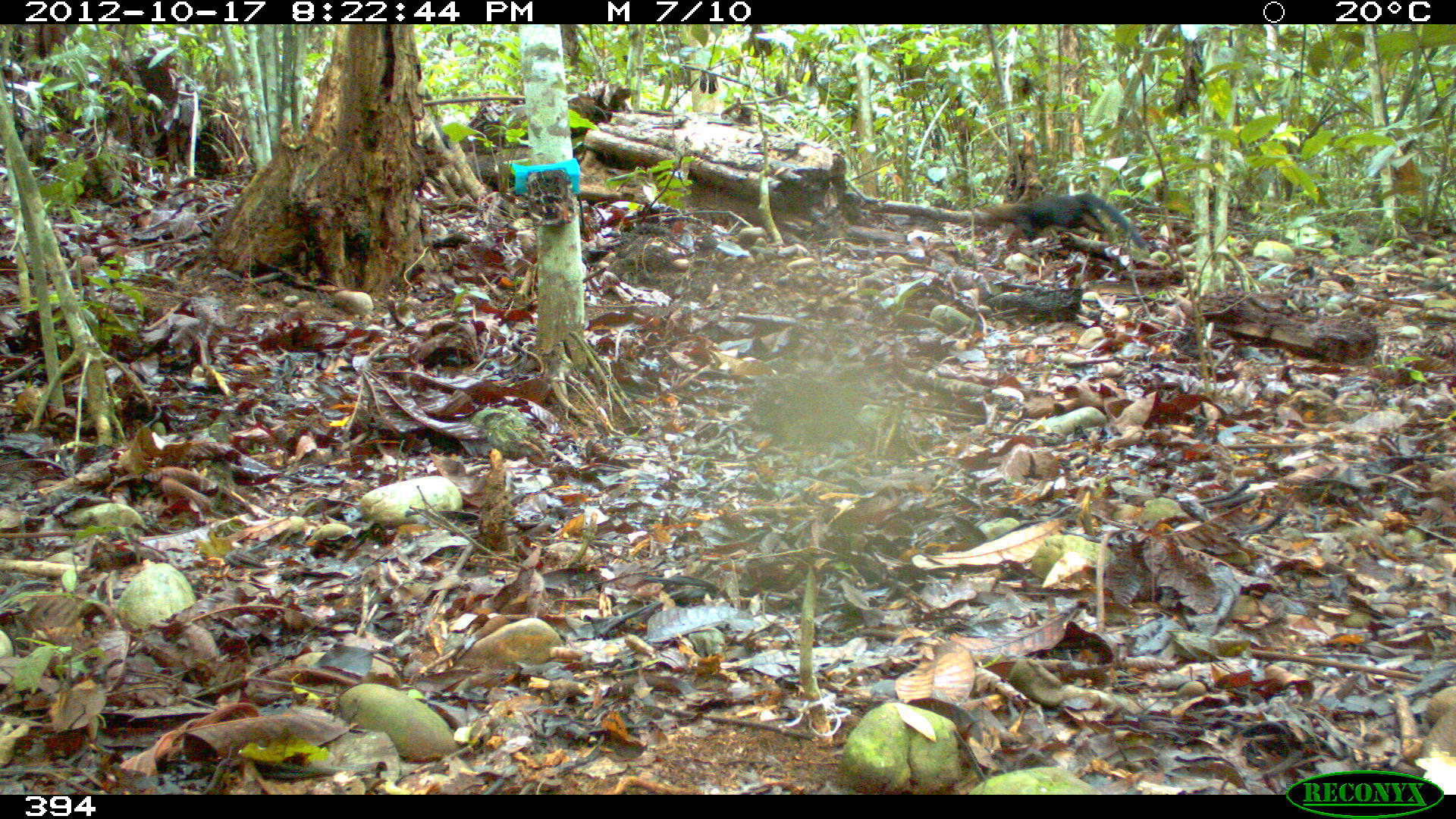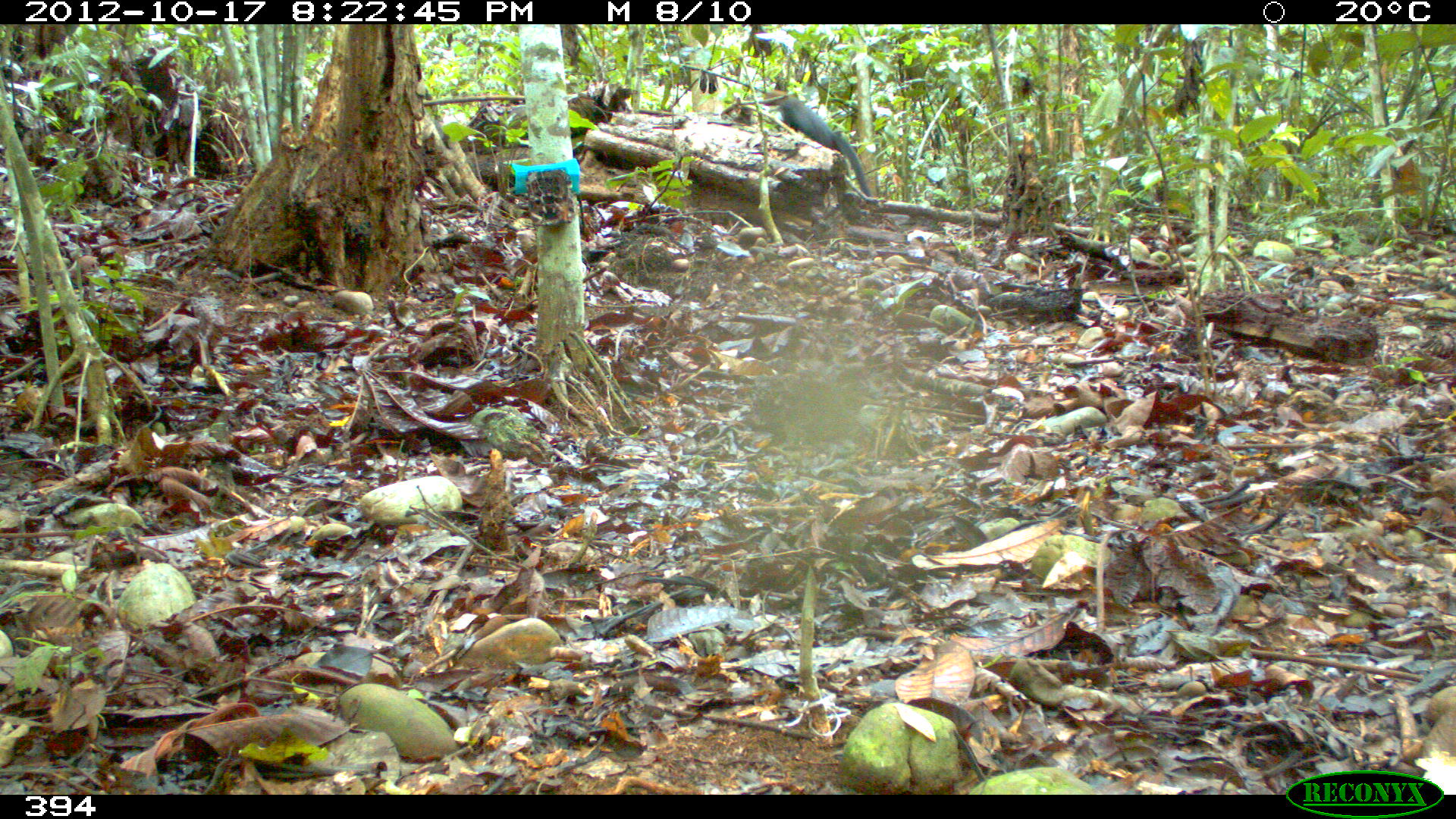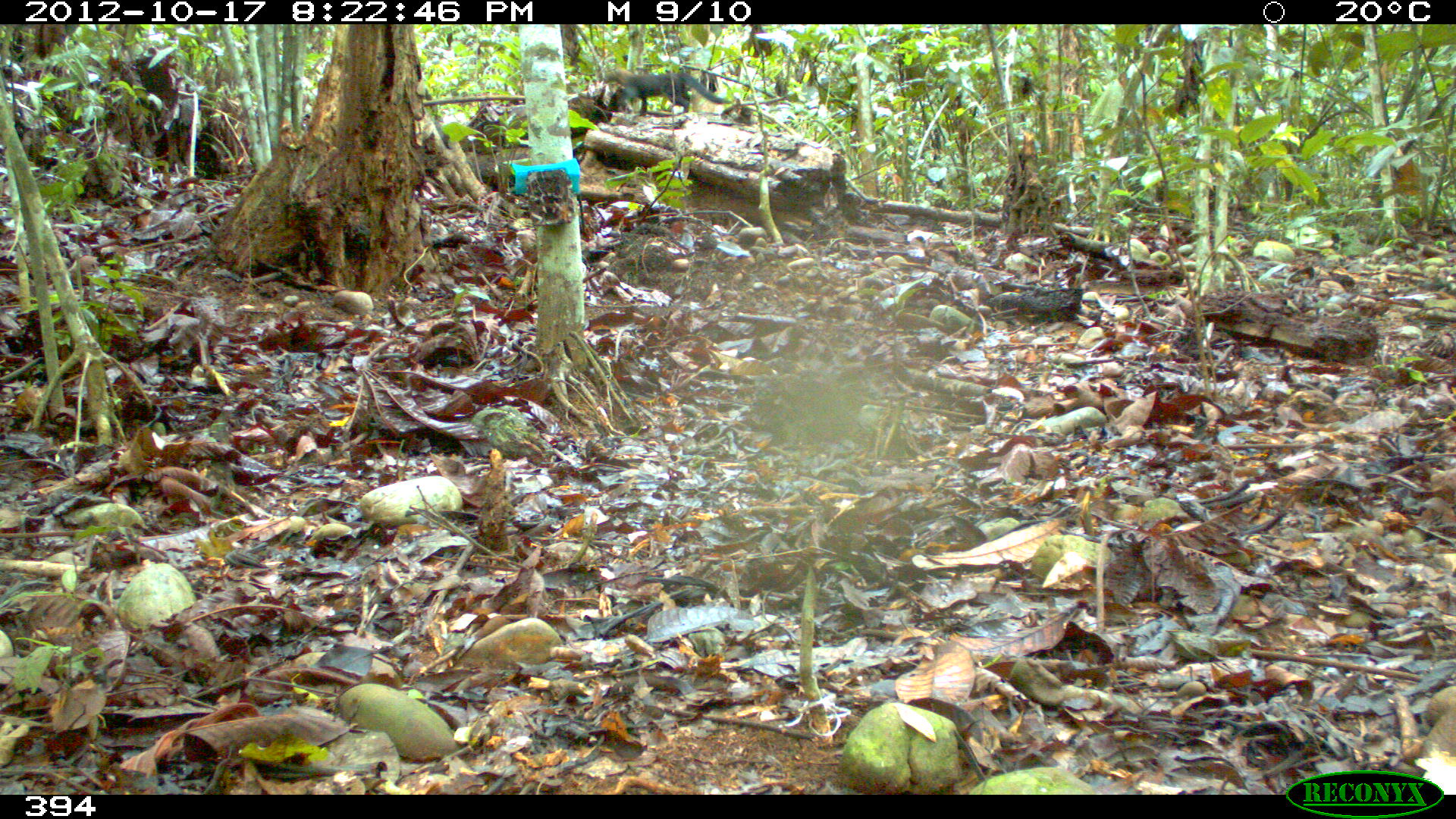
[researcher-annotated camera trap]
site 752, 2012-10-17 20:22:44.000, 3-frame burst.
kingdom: Animalia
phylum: Chordata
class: Mammalia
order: Carnivora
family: Mustelidae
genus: Eira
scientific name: Eira barbara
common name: tayra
Eira barbara (tayra).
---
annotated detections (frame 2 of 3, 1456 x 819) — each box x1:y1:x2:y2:
eira barbara: 761:88:872:196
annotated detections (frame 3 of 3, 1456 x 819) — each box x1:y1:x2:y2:
eira barbara: 593:67:733:116